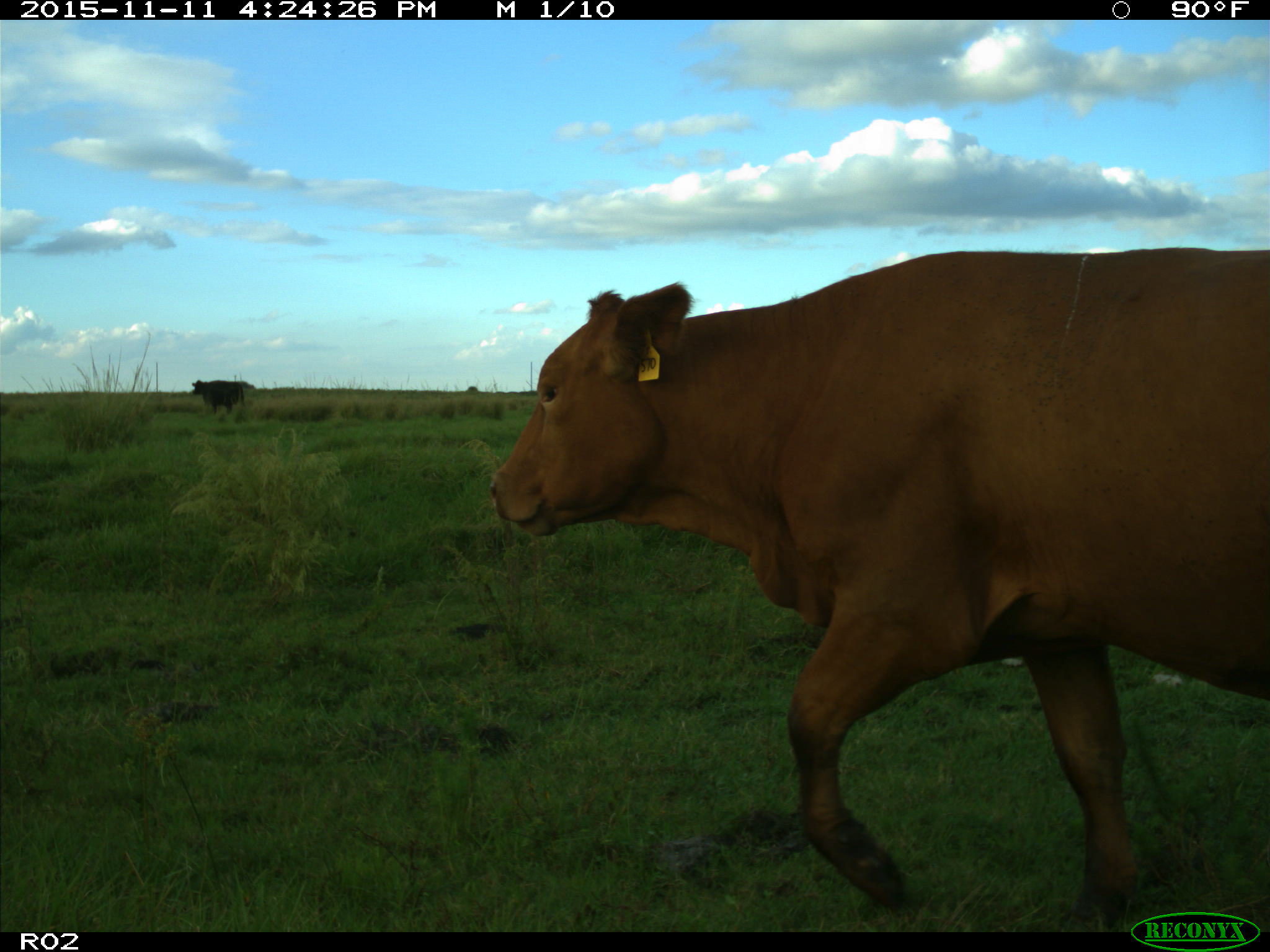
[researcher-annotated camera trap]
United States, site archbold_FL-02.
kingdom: Animalia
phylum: Chordata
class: Mammalia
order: Artiodactyla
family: Bovidae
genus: Bos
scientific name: Bos taurus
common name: domestic cow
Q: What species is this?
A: Bos taurus (domestic cow).